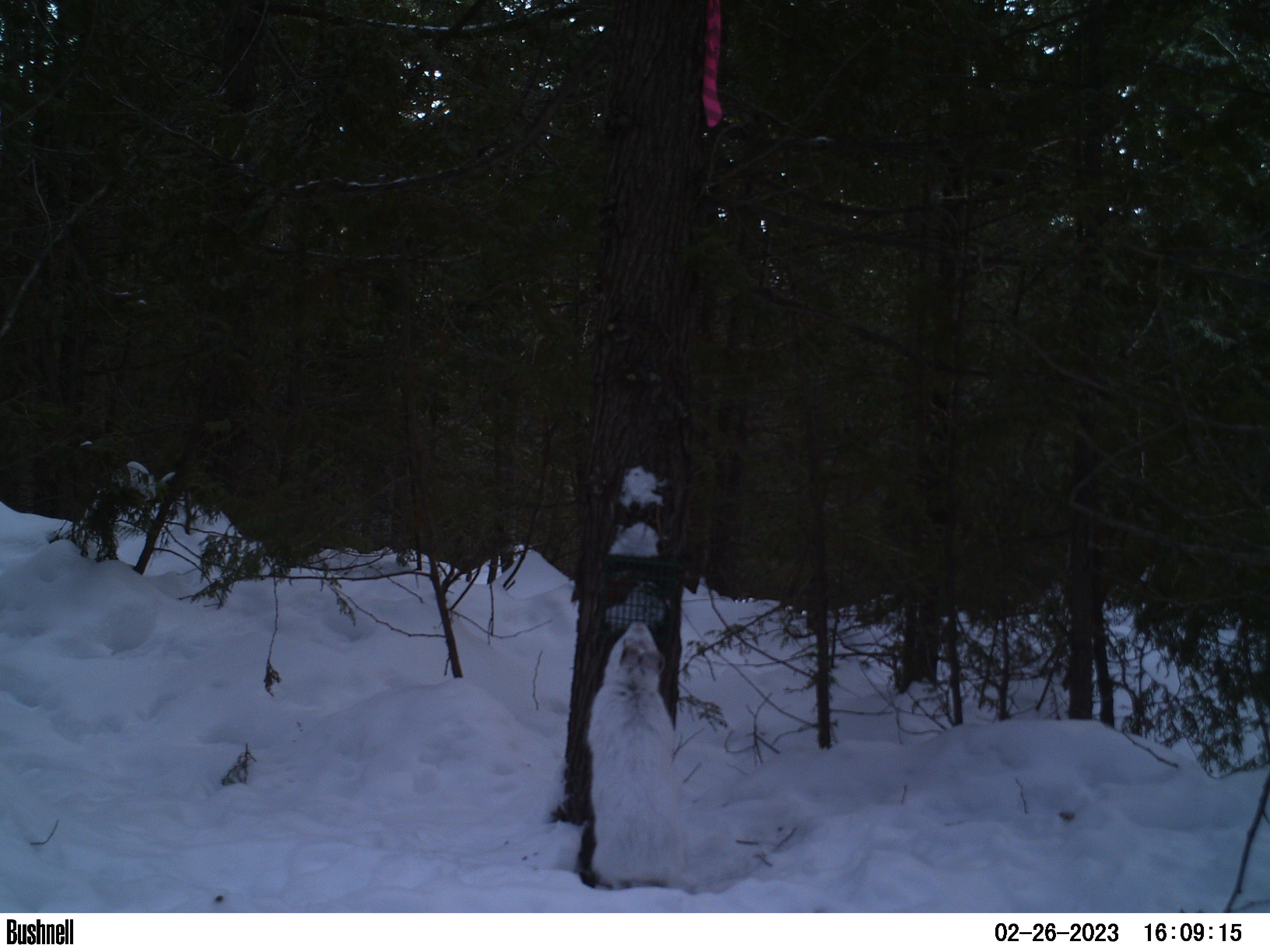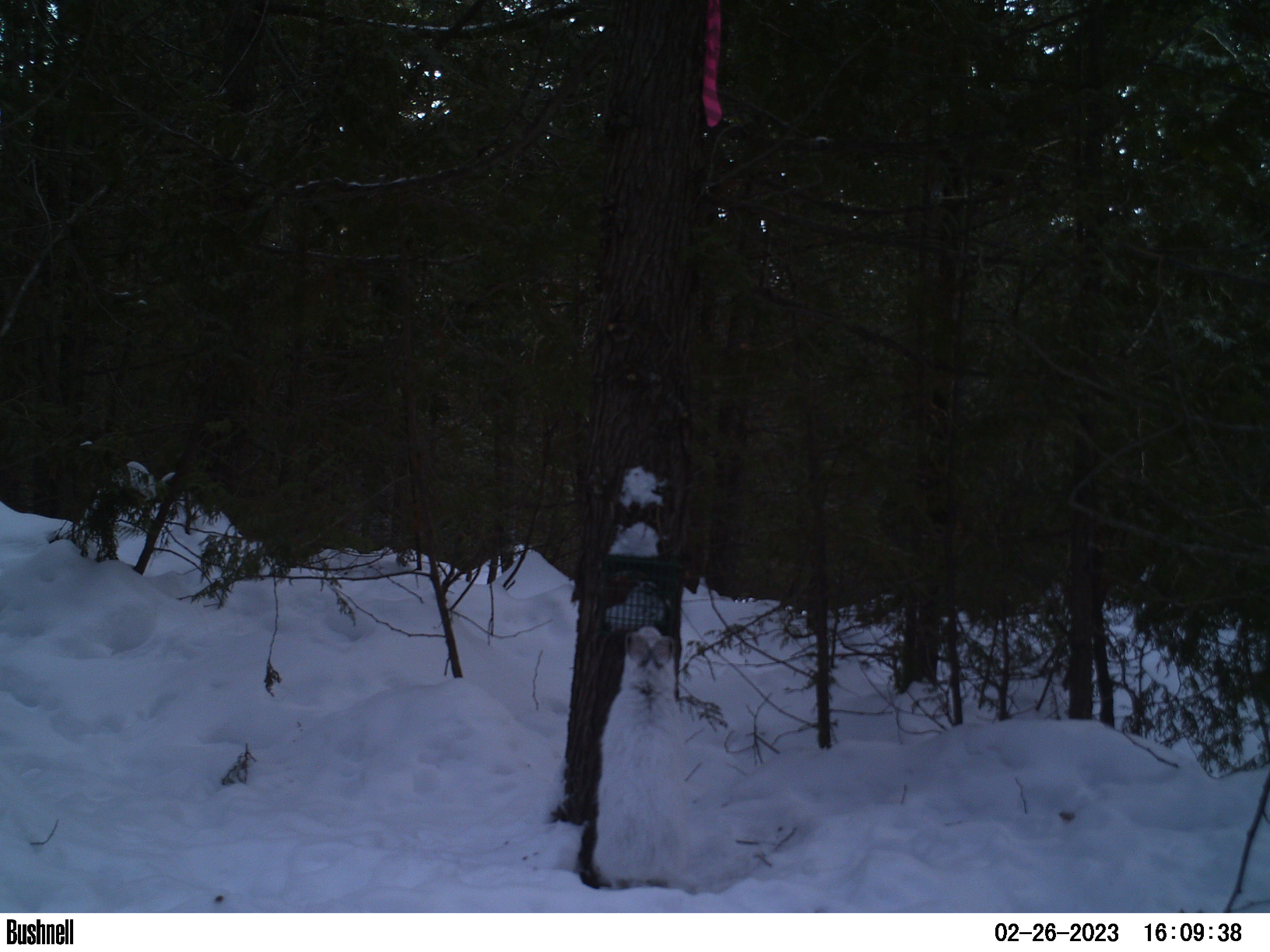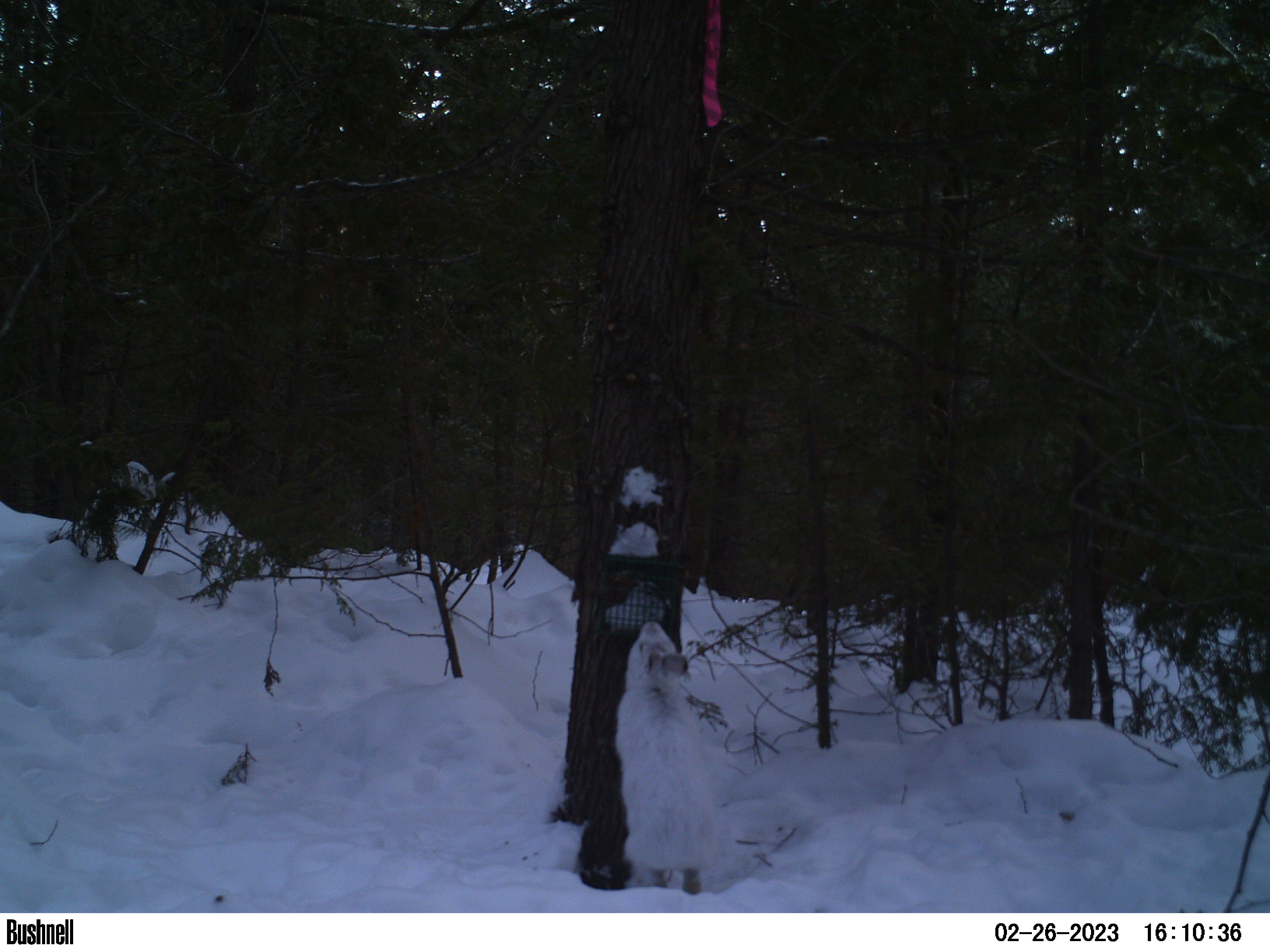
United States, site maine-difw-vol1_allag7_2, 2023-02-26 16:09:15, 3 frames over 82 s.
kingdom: Animalia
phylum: Chordata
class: Mammalia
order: Lagomorpha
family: Leporidae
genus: Lepus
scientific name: Lepus americanus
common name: snowshoe hare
Snowshoe hare (Lepus americanus).